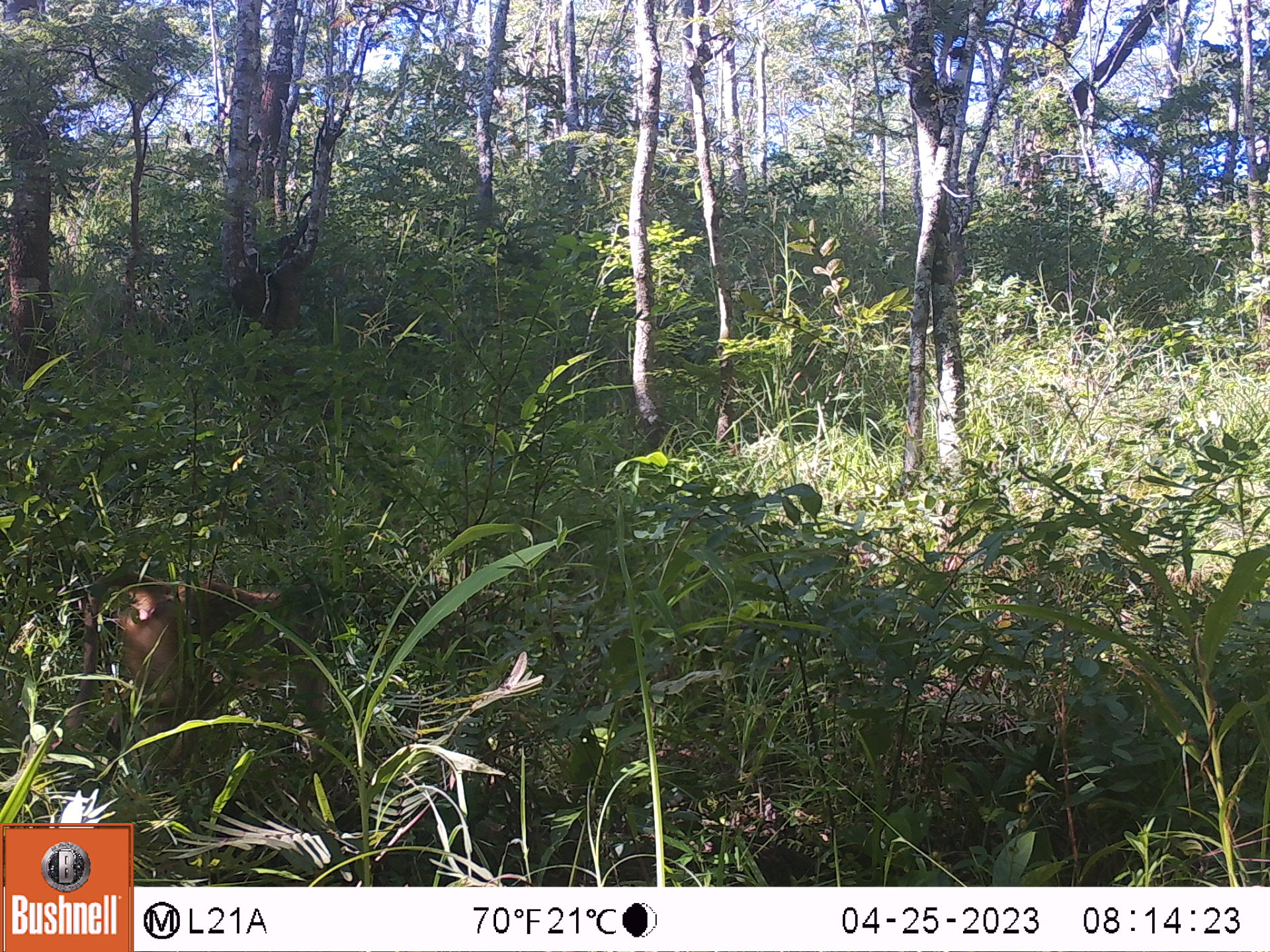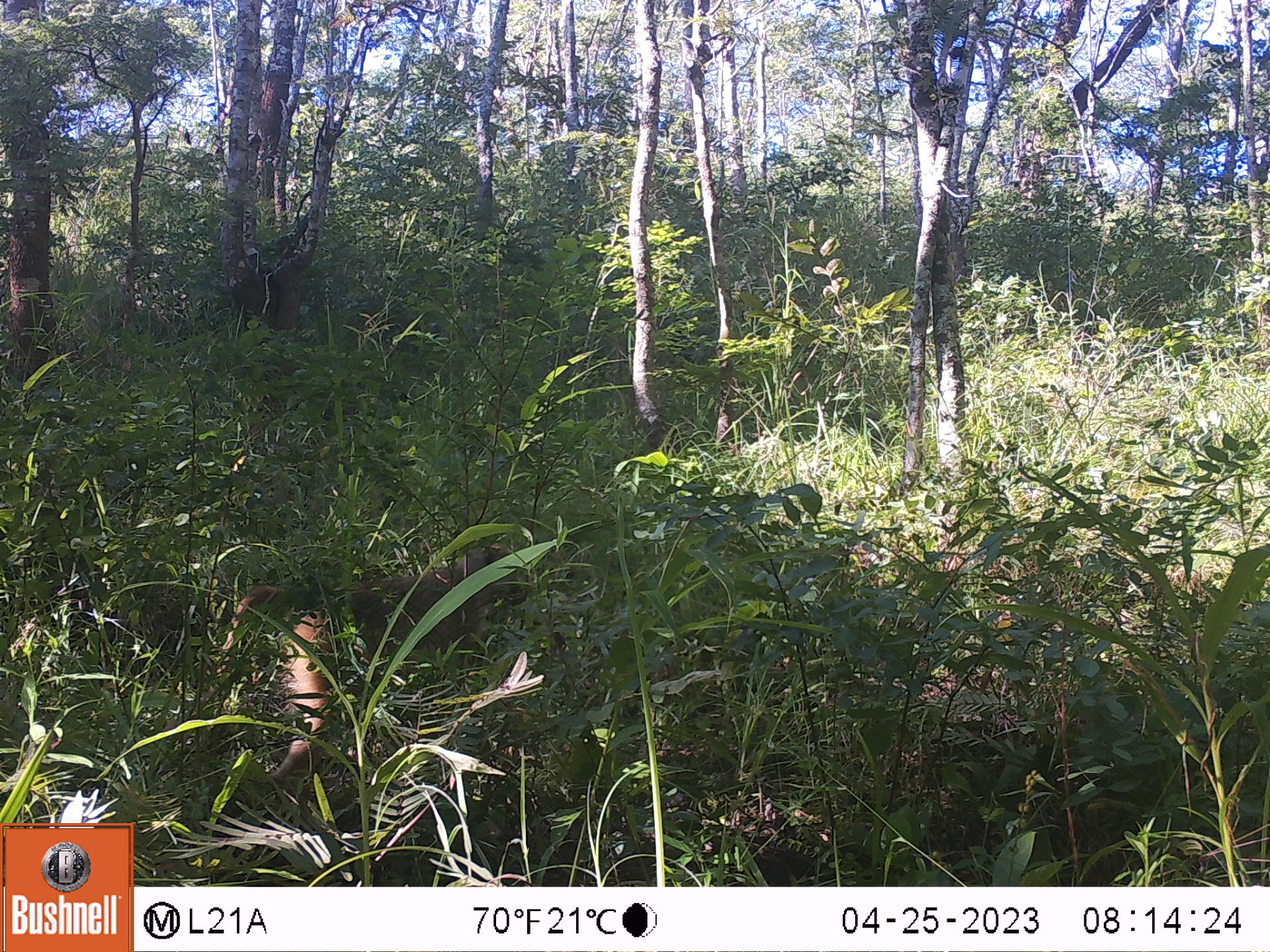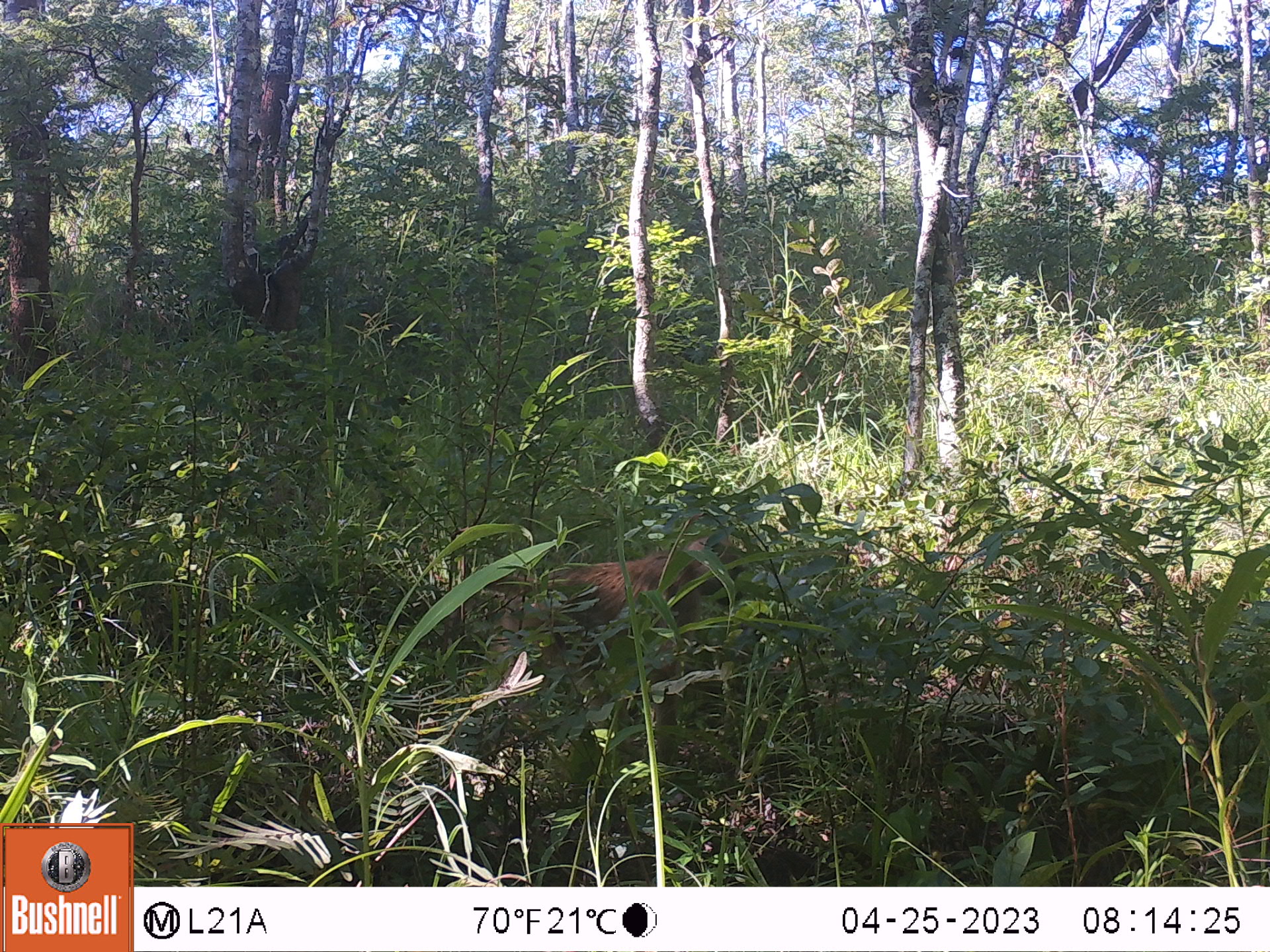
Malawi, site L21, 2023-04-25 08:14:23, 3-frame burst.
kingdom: Animalia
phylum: Chordata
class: Mammalia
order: Primates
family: Cercopithecidae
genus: Papio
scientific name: Papio cynocephalus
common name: yellow baboon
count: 1